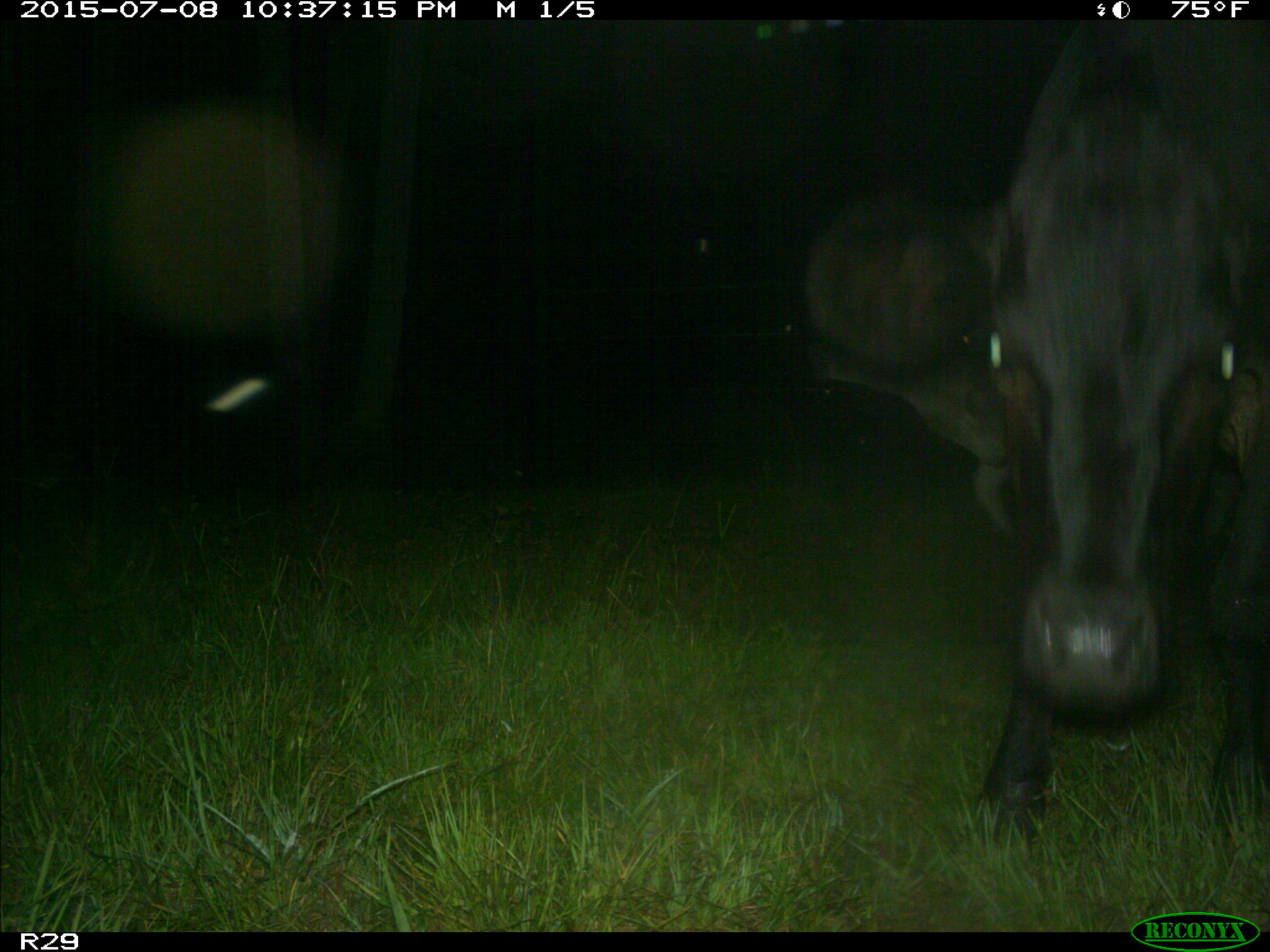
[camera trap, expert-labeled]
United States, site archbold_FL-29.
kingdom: Animalia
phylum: Chordata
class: Mammalia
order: Artiodactyla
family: Bovidae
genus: Bos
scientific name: Bos taurus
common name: domestic cow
Bos taurus (domestic cow).